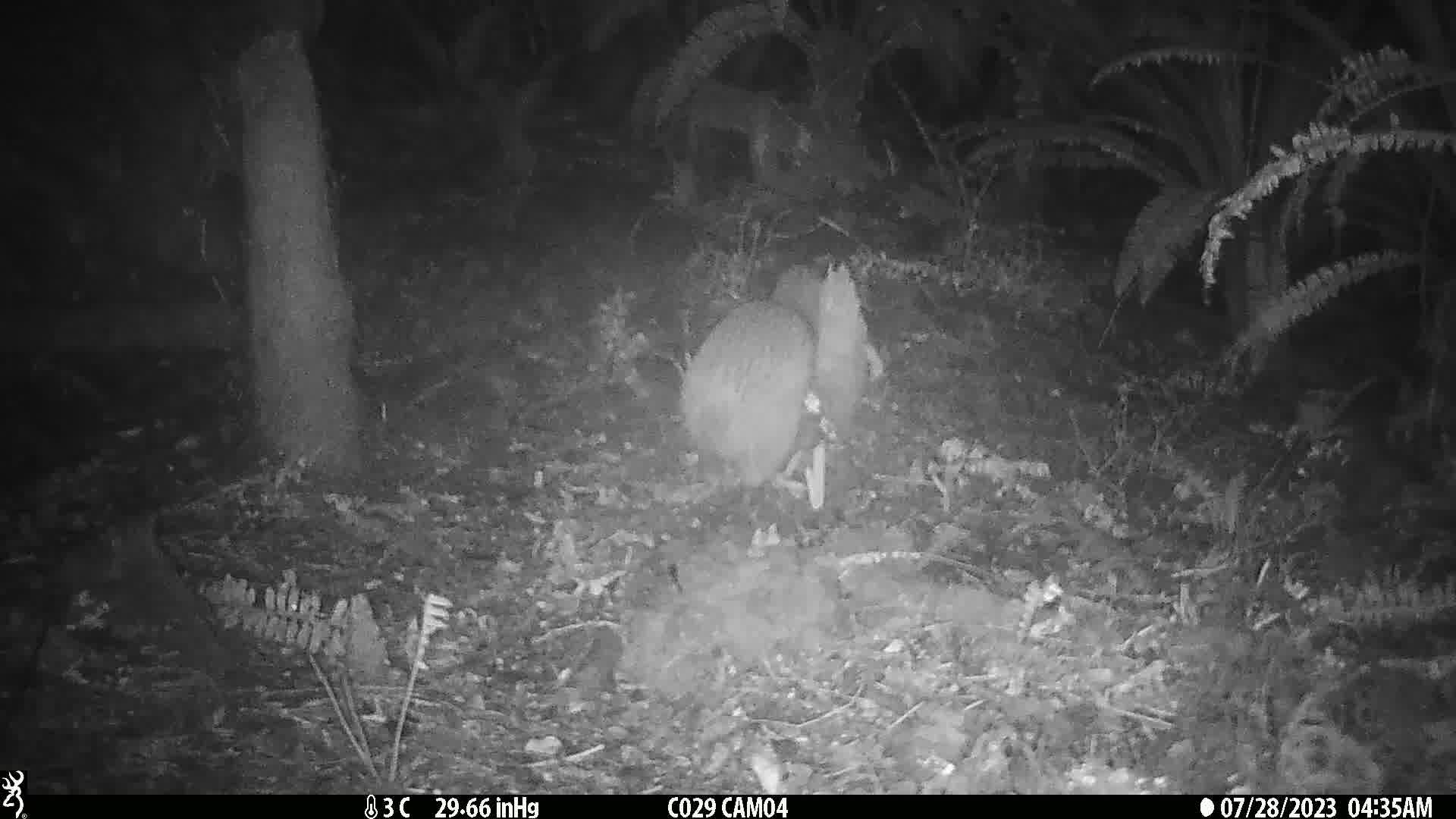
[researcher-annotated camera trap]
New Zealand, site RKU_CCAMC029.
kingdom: Animalia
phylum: Chordata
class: Aves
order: Apterygiformes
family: Apterygidae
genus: Apteryx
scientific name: Apteryx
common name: kiwi